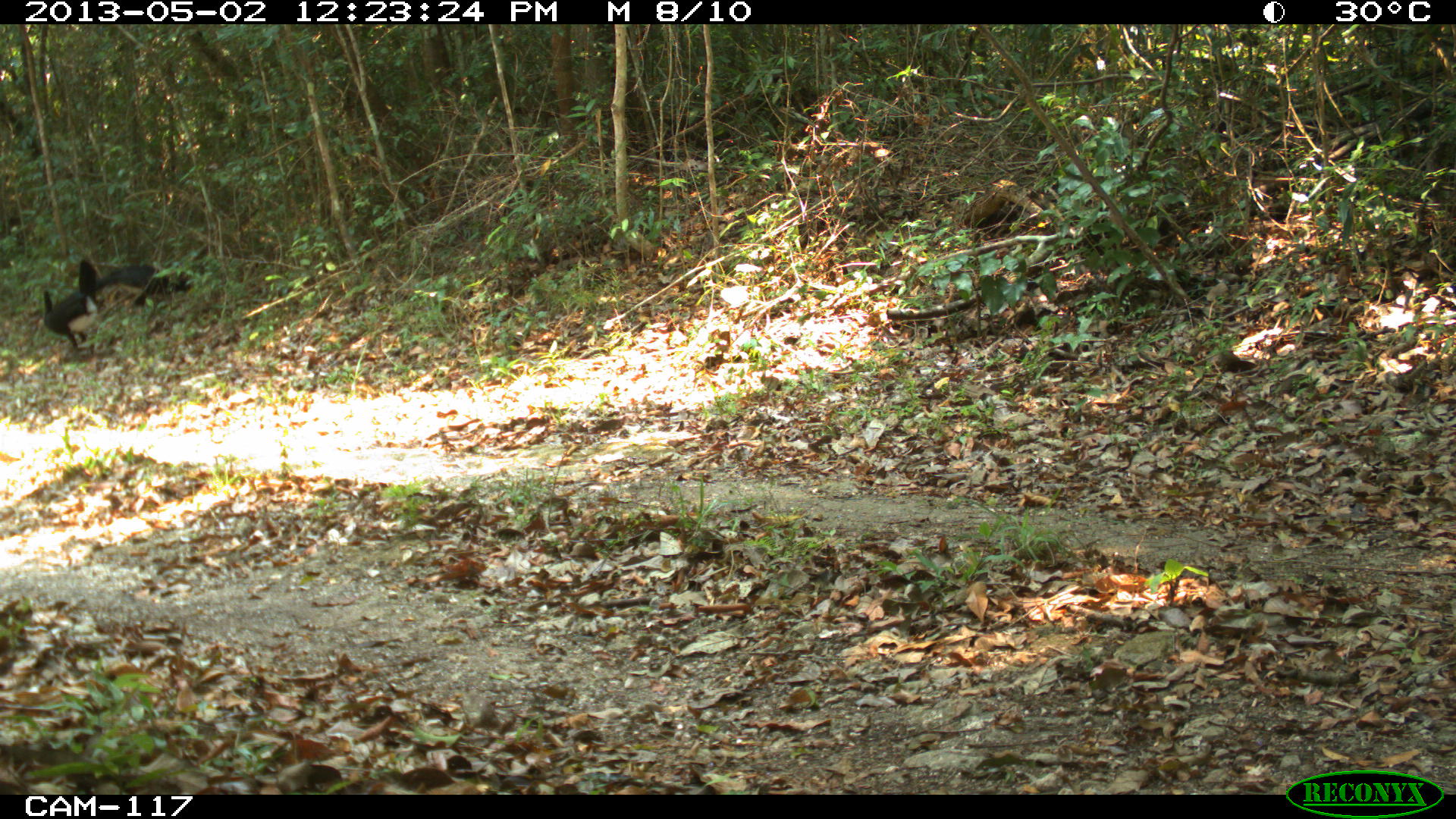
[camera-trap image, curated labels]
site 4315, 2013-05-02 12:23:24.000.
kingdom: Animalia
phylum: Chordata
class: Aves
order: Galliformes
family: Cracidae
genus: Crax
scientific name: Crax rubra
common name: great curassow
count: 3